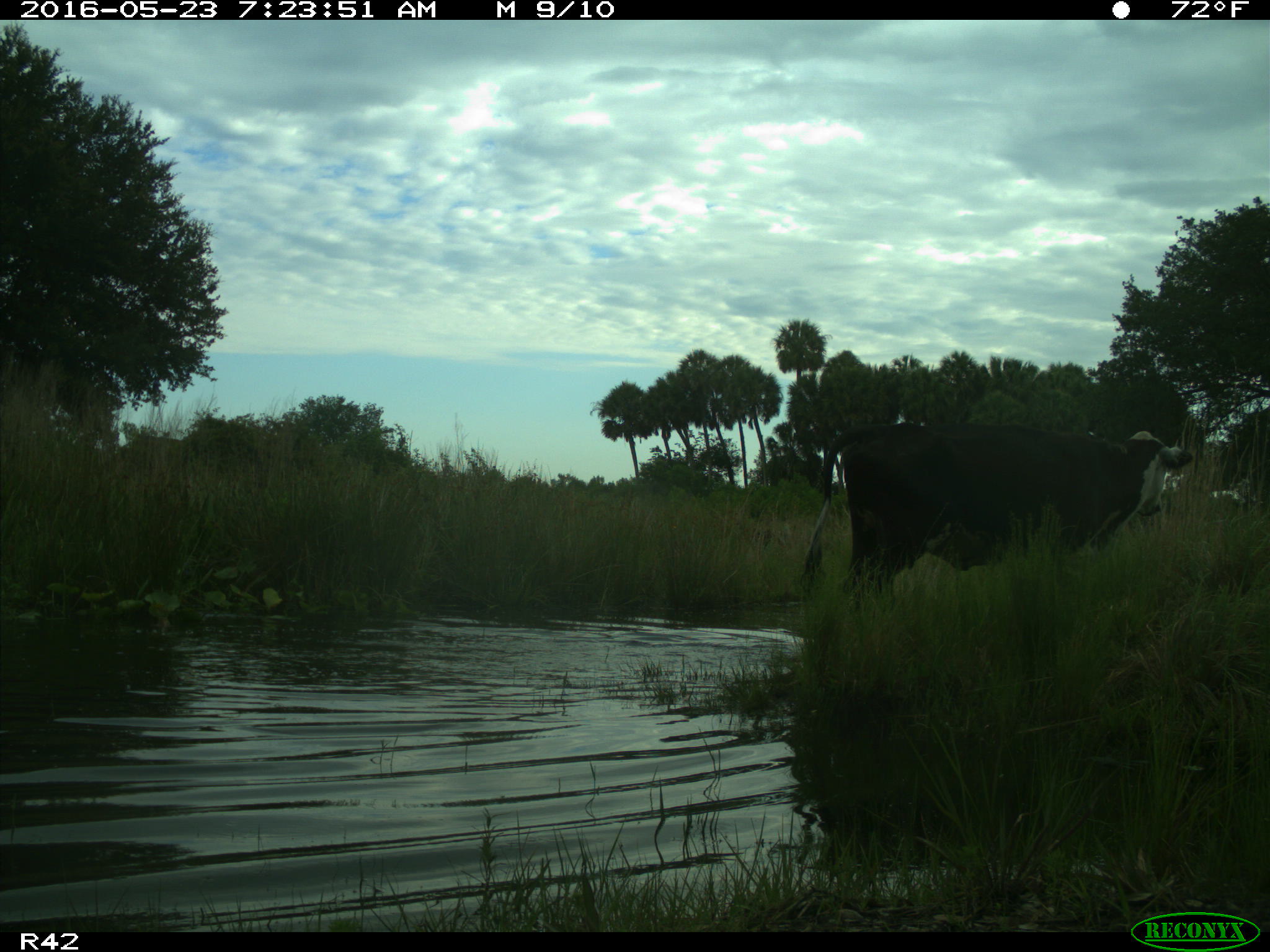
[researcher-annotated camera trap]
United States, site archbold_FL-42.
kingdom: Animalia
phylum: Chordata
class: Mammalia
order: Artiodactyla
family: Bovidae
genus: Bos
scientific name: Bos taurus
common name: domestic cow